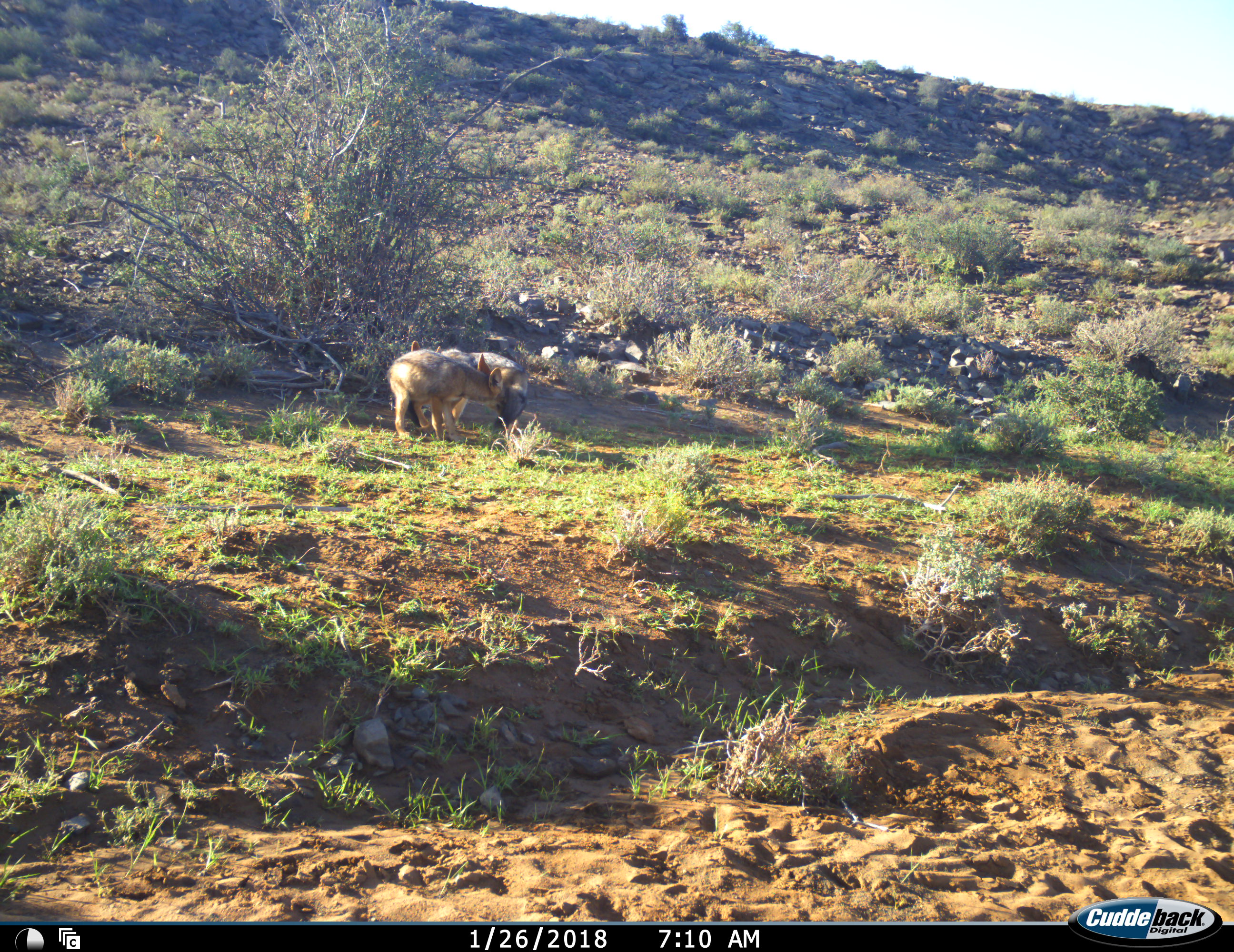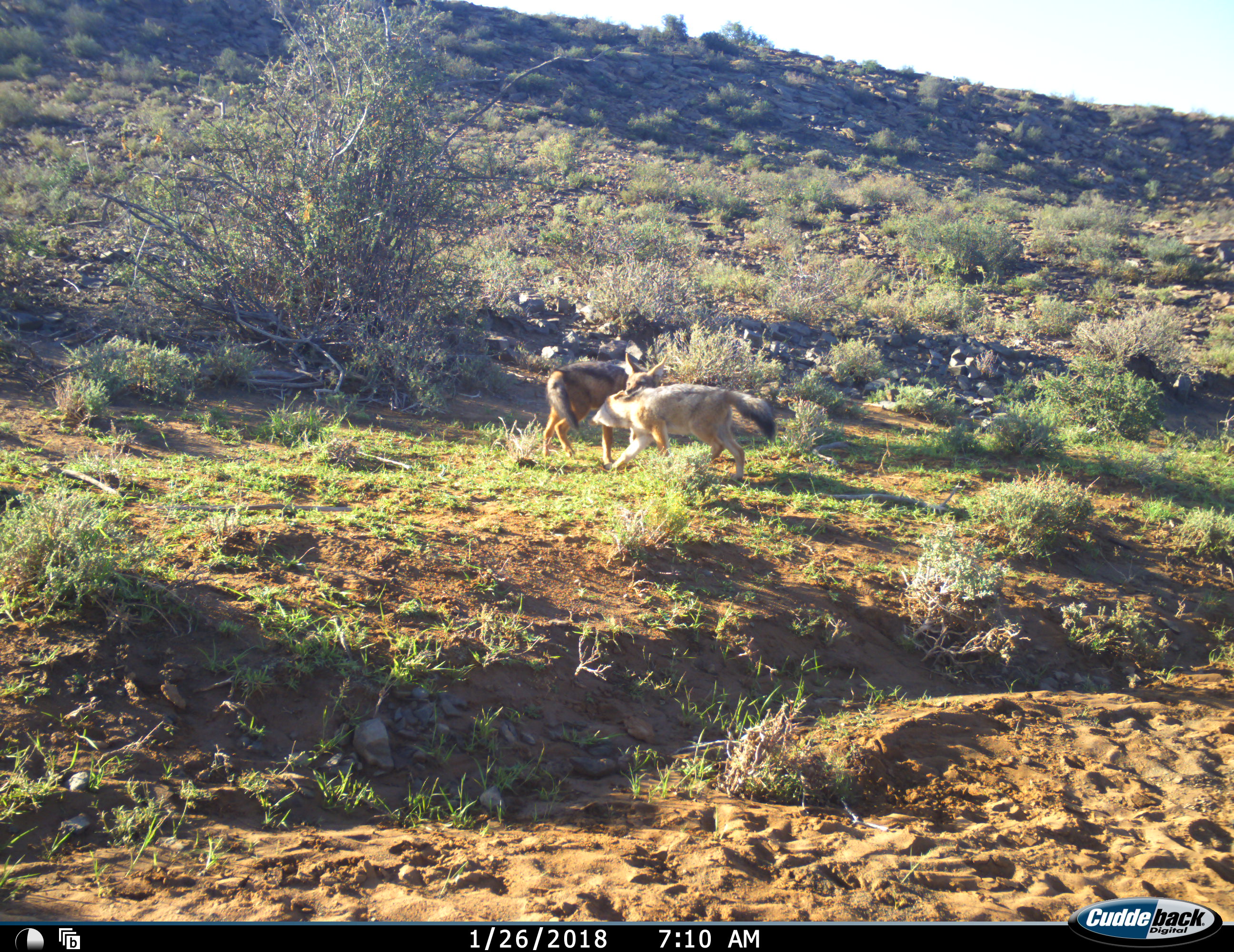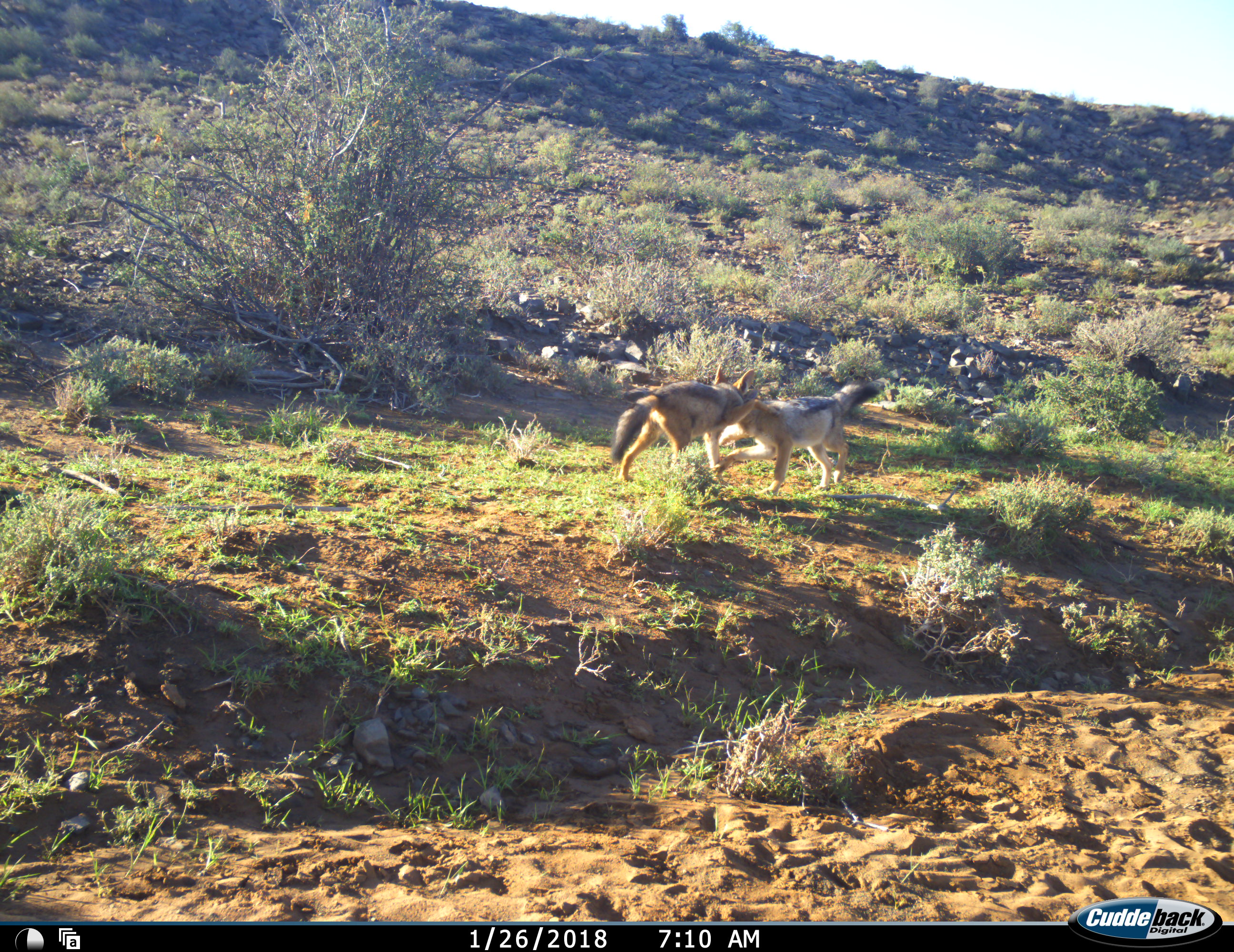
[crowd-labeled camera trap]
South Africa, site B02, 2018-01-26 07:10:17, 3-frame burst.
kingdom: Animalia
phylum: Chordata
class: Mammalia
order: Carnivora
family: Canidae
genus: Lupulella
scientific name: Lupulella mesomelas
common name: black-backed jackal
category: jackalblackbacked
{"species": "jackalblackbacked (black-backed jackal) (Lupulella mesomelas)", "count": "2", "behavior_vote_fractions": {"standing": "12%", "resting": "0%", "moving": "38%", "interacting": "100%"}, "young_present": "25%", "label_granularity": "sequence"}